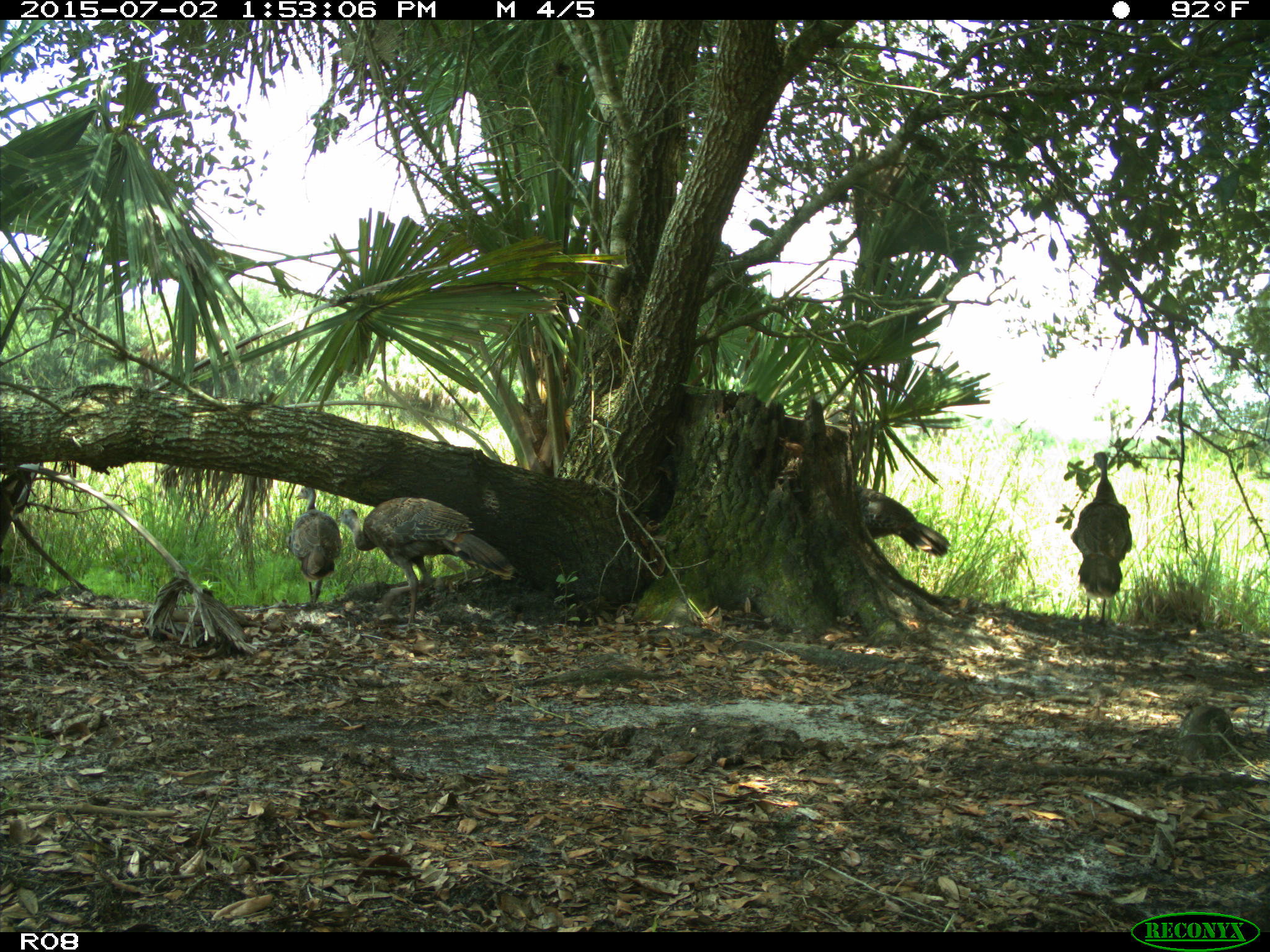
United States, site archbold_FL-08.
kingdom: Animalia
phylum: Chordata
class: Aves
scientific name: Aves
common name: birds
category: unidentified bird